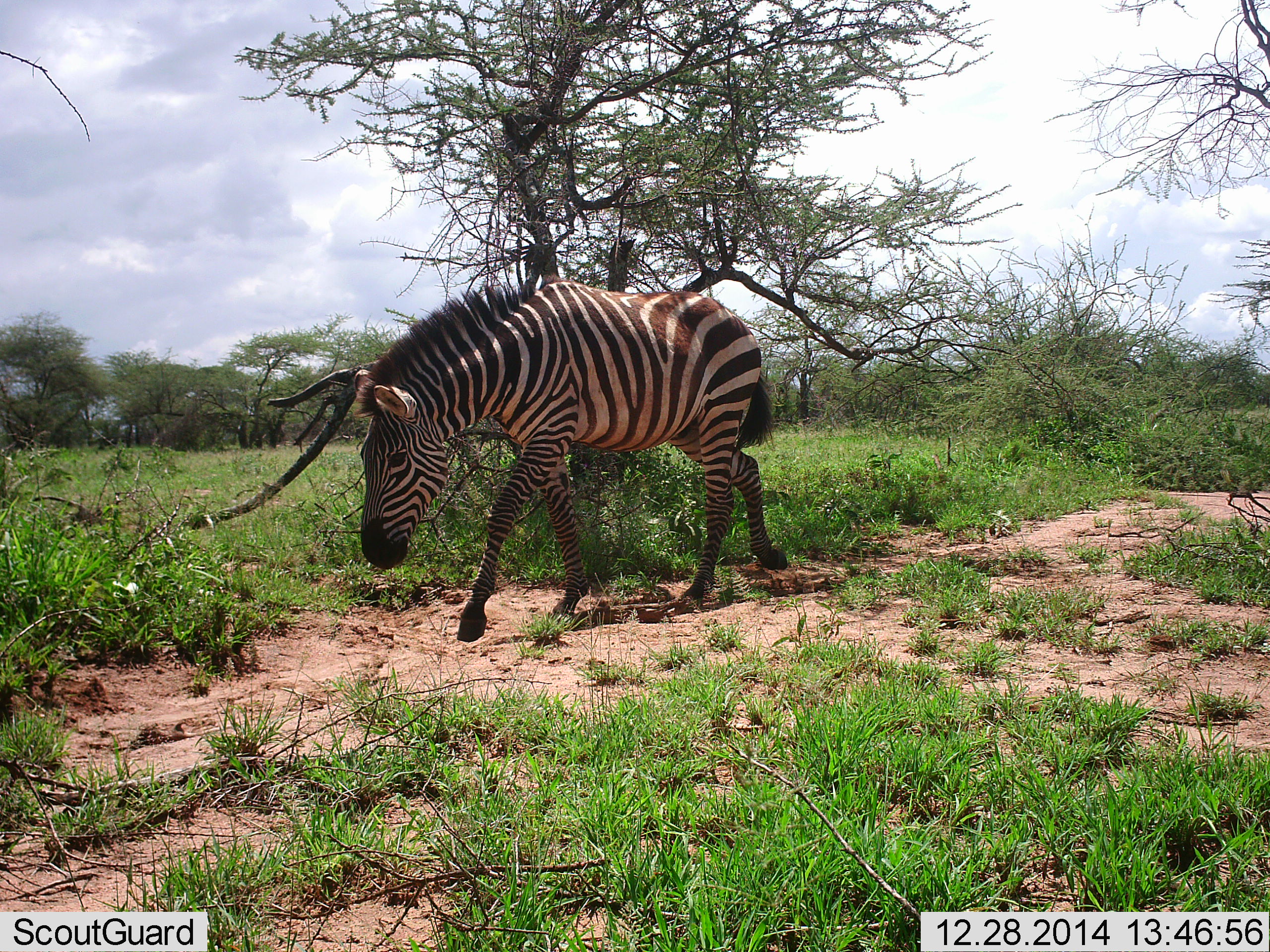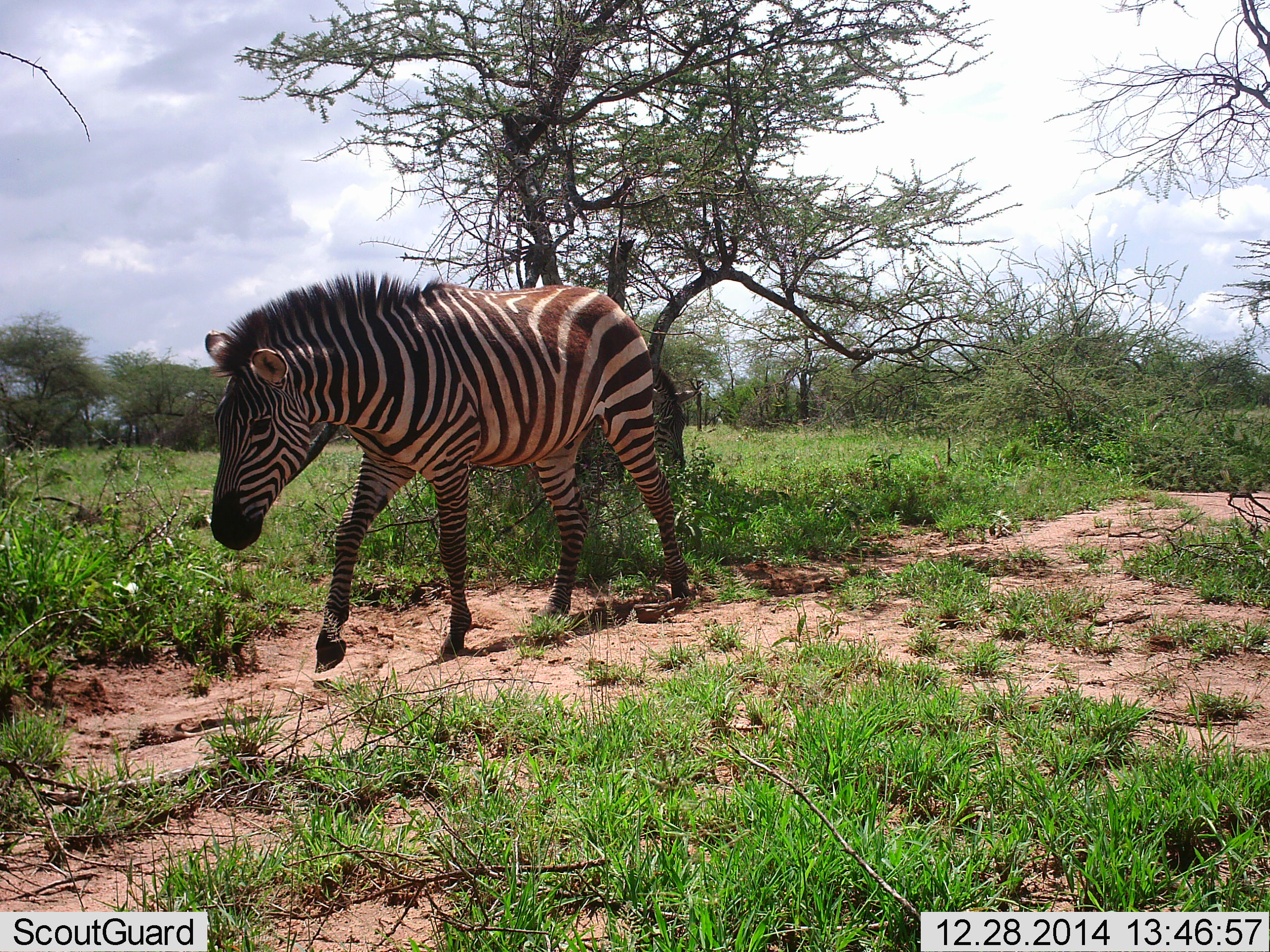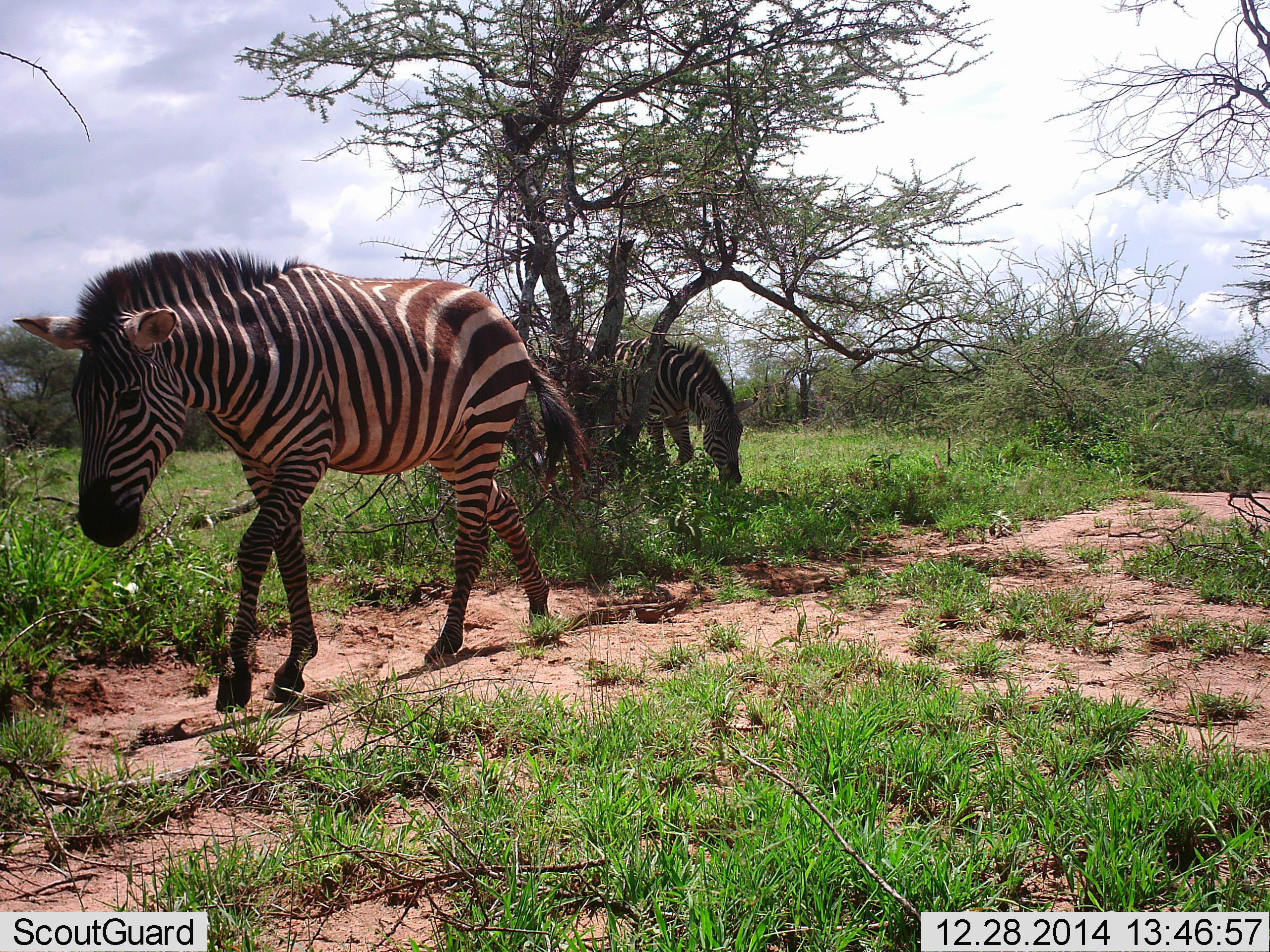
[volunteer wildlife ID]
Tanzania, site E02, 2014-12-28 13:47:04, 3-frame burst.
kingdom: Animalia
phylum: Chordata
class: Mammalia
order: Perissodactyla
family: Equidae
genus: Equus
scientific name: Equus quagga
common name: plains zebra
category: zebra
Zebra (plains zebra) (Equus quagga), count 2. Behavior (volunteer vote fractions): standing 0%, resting 0%, moving 100%, interacting 0%. Young present (vote fraction): 0%. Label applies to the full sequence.